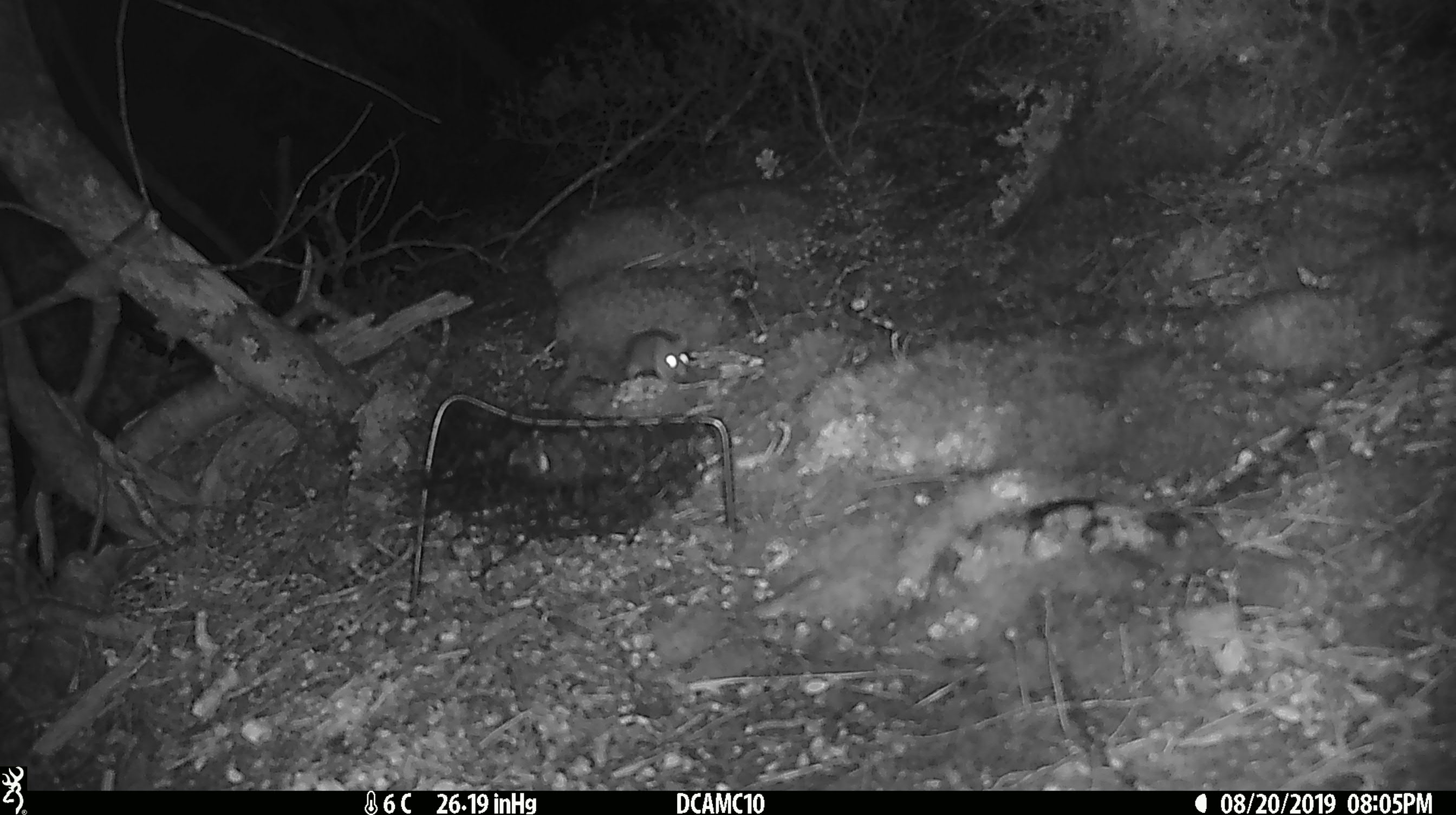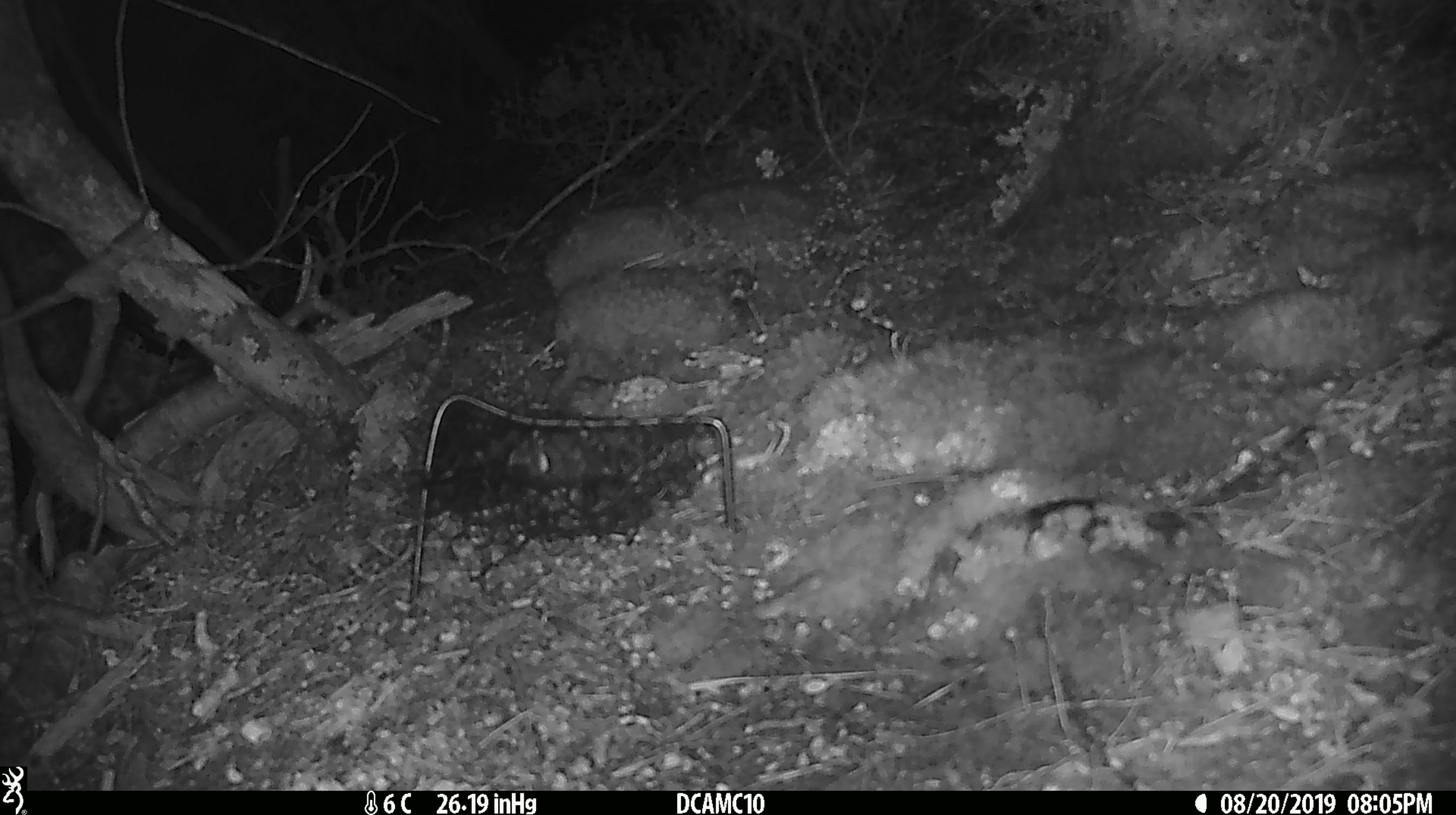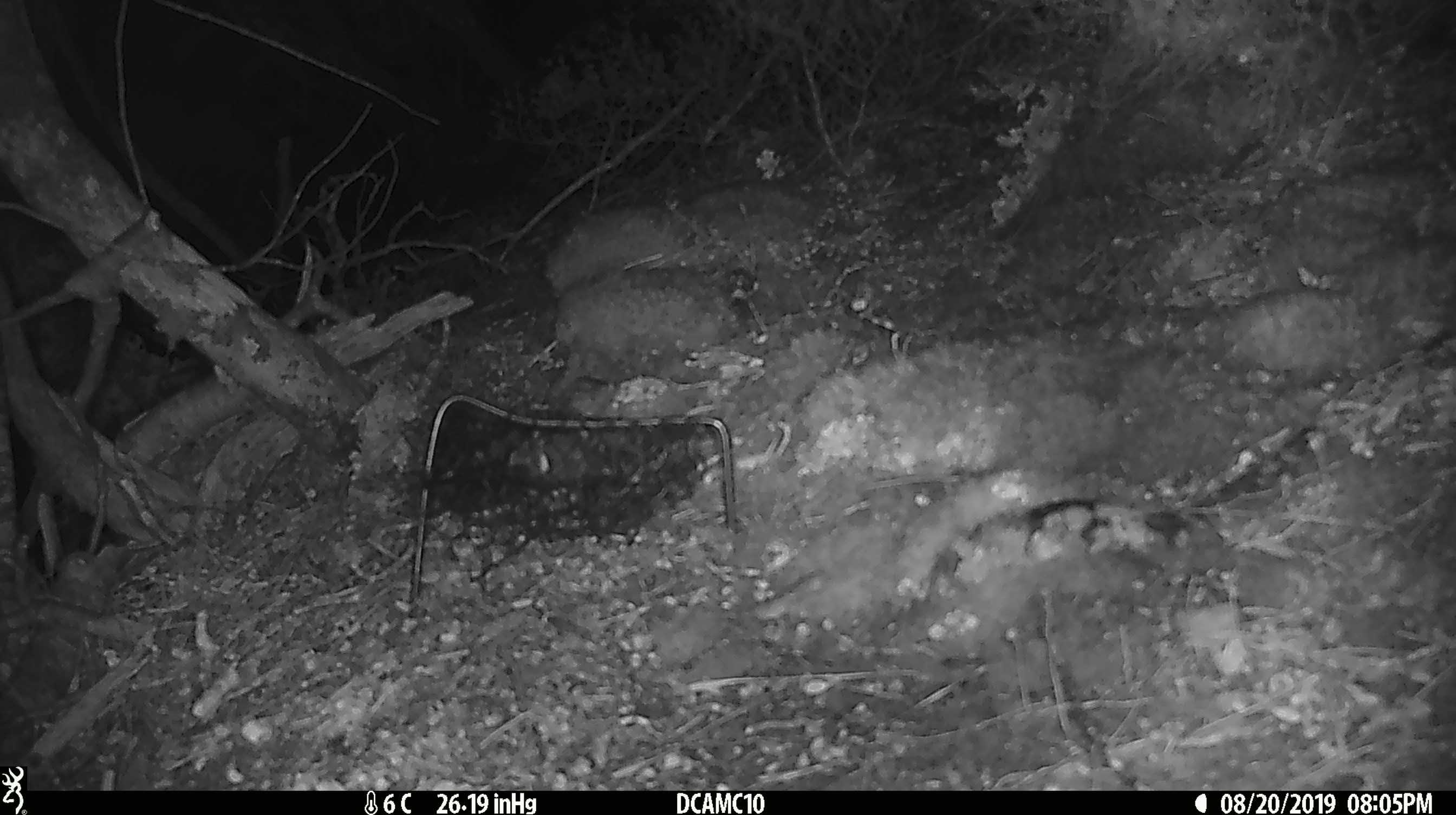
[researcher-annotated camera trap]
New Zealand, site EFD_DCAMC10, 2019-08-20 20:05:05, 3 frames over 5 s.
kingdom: Animalia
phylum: Chordata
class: Mammalia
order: Rodentia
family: Muridae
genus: Mus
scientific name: Mus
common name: mouse